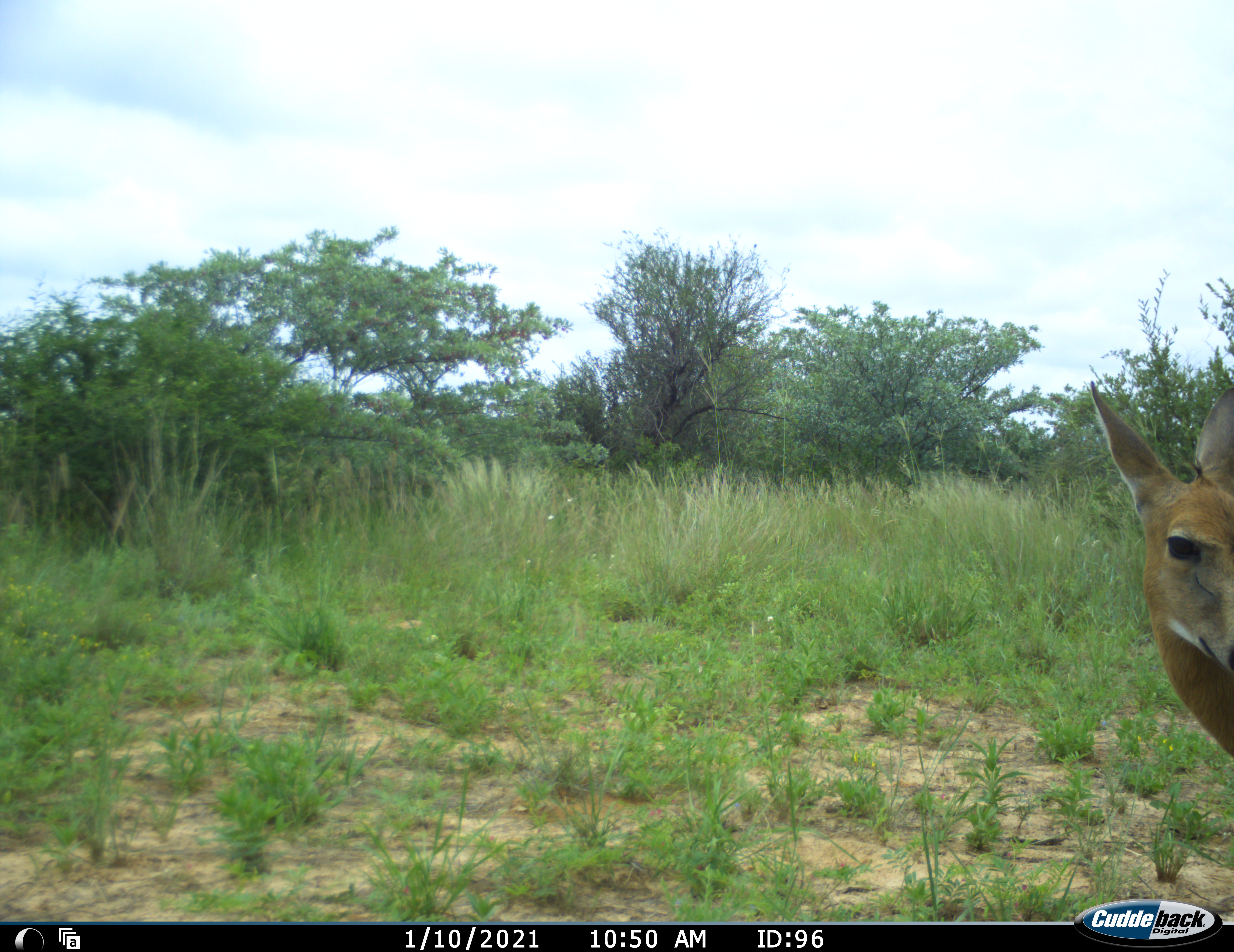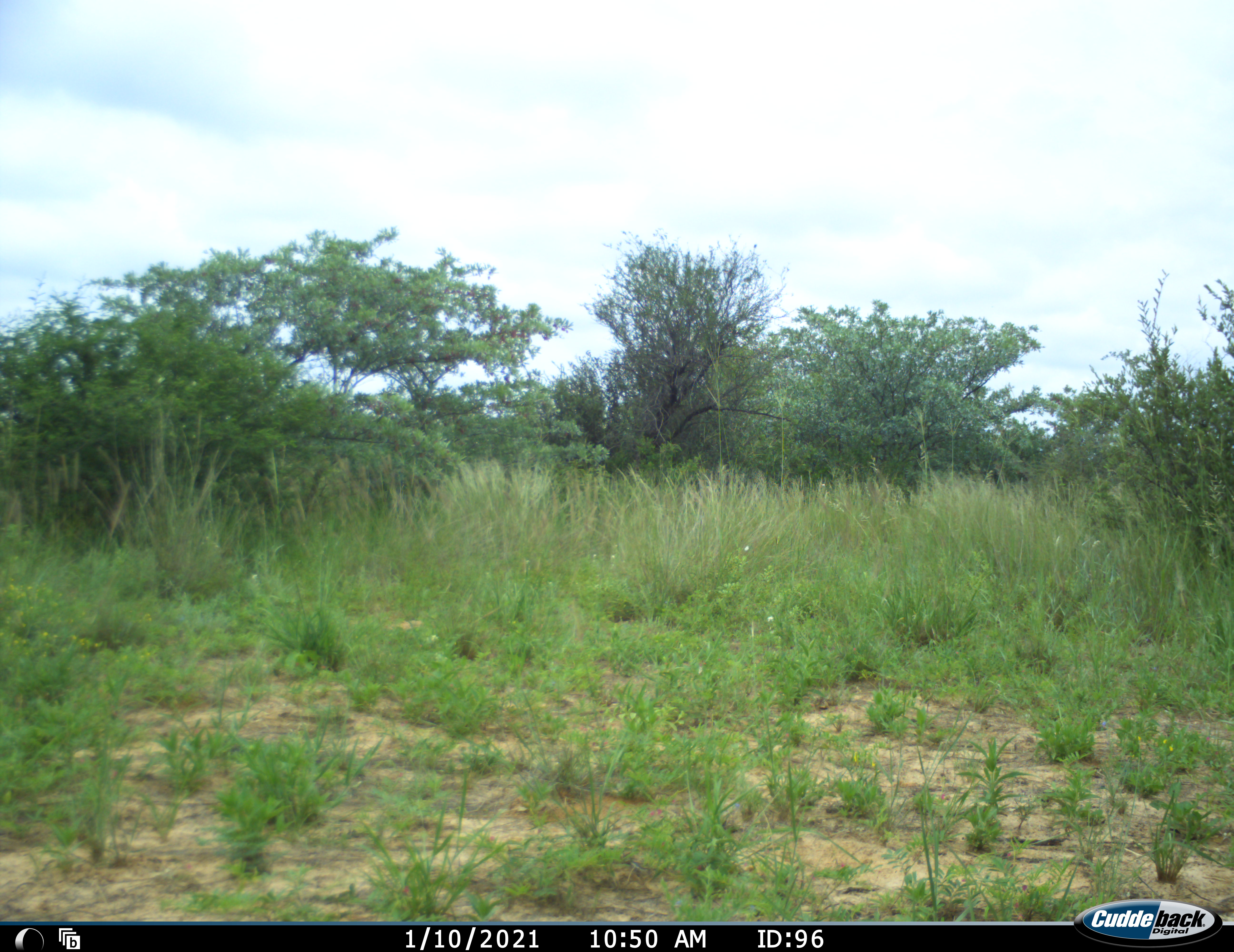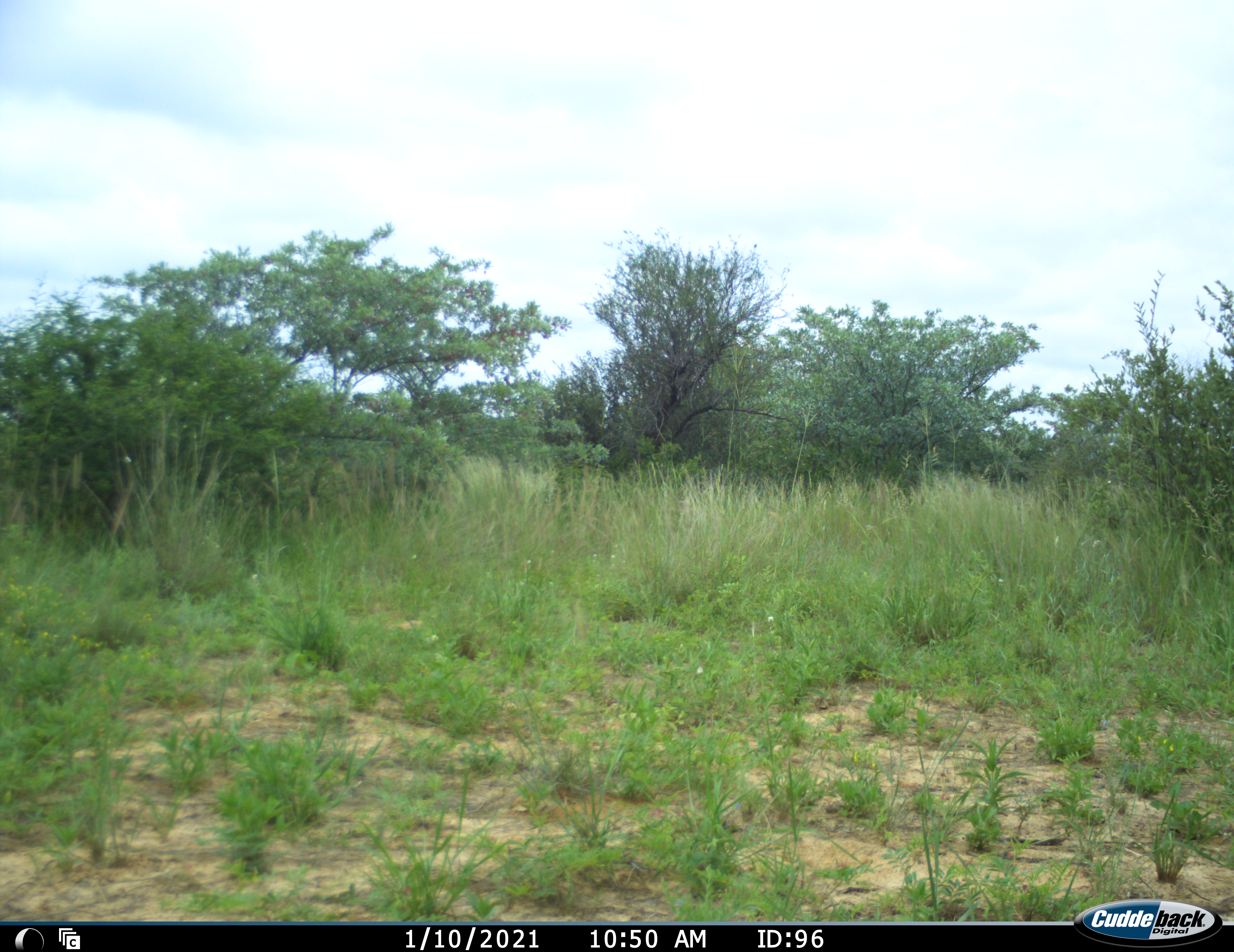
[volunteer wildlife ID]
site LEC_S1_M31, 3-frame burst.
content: unidentified animal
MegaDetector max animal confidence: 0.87